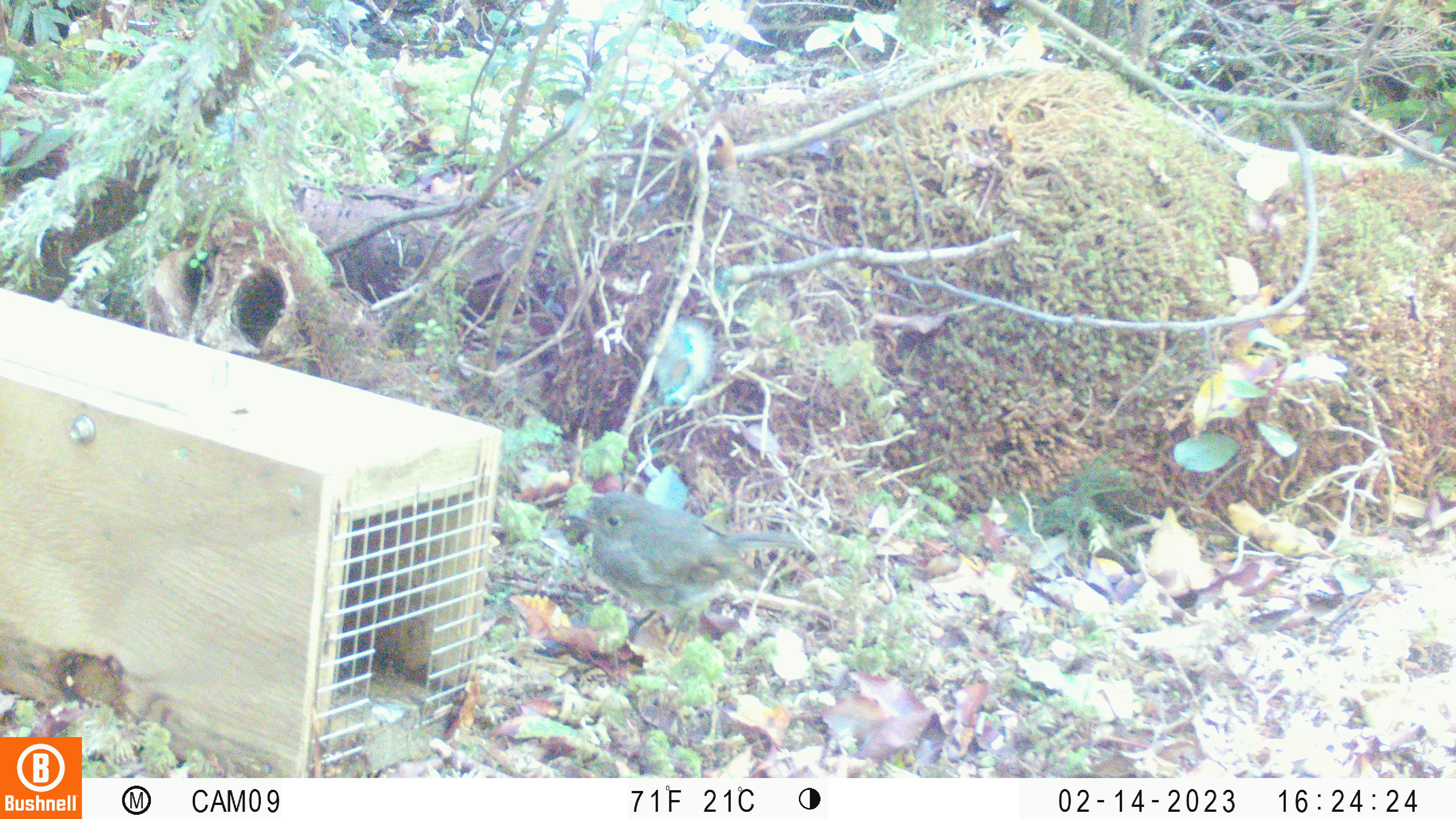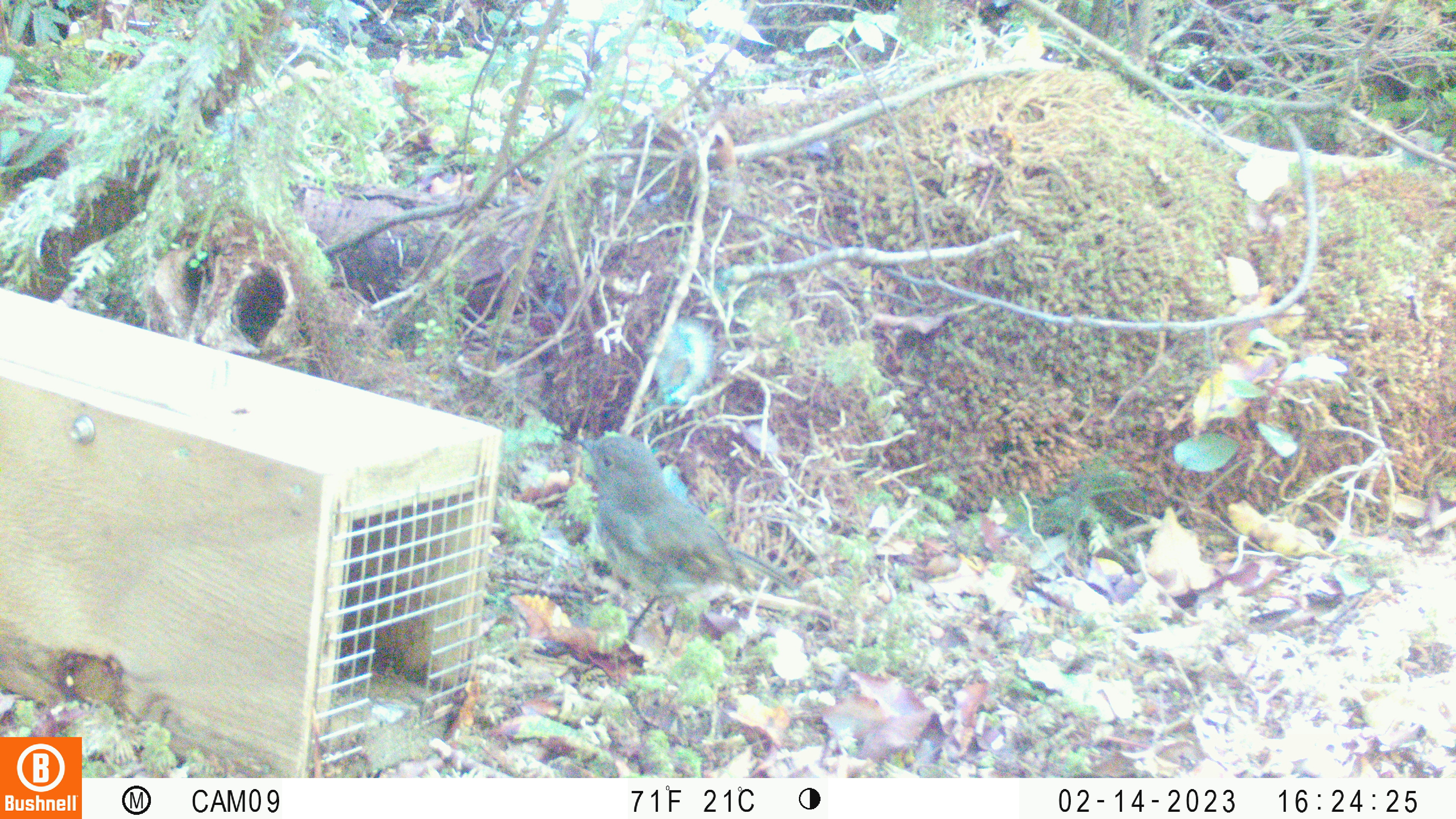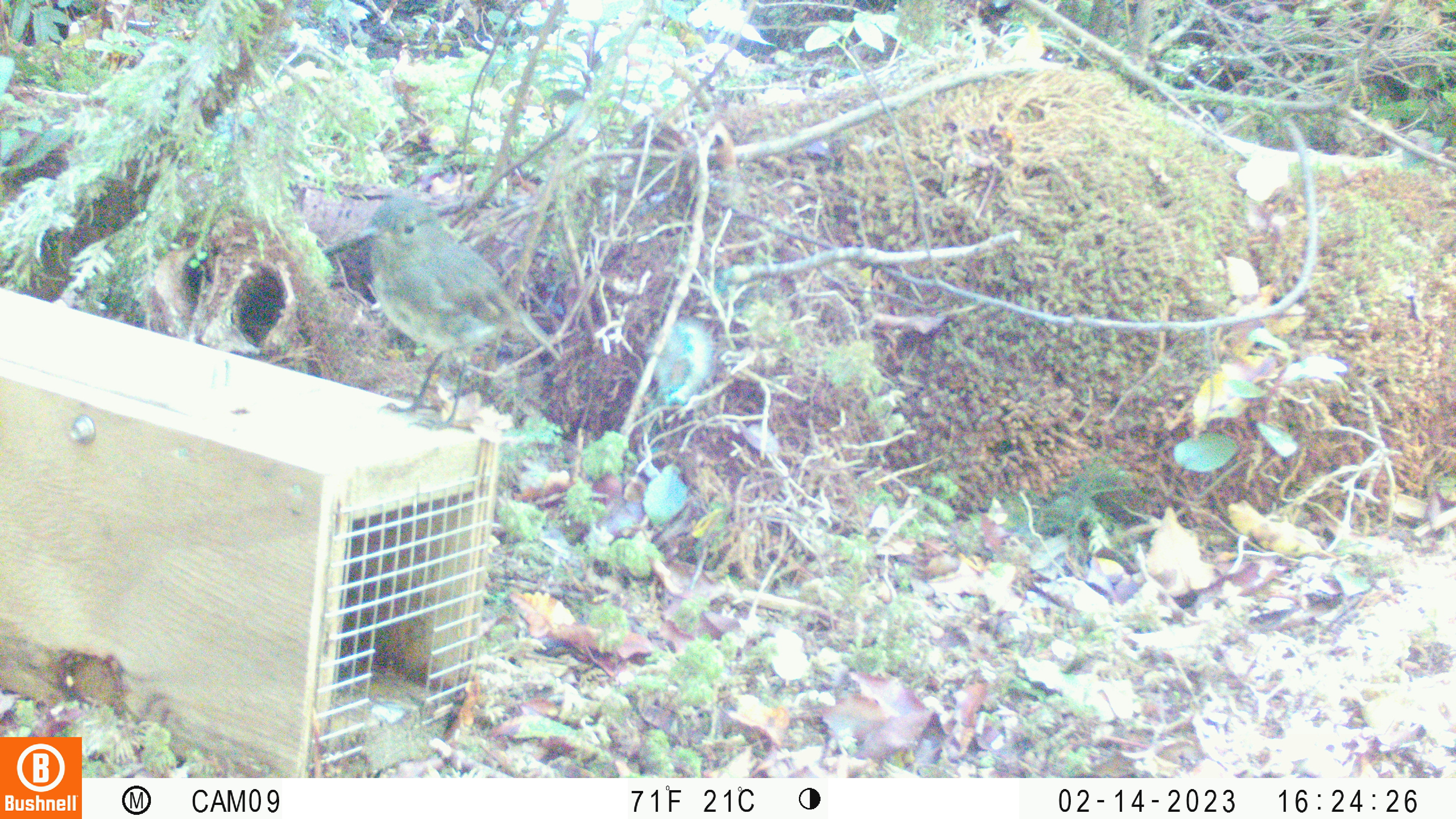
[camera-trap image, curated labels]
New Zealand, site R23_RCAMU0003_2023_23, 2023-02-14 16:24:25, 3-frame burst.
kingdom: Animalia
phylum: Chordata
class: Aves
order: Passeriformes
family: Petroicidae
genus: Petroica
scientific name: Petroica australis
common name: new zealand robin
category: robin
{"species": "robin (new zealand robin) (Petroica australis)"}